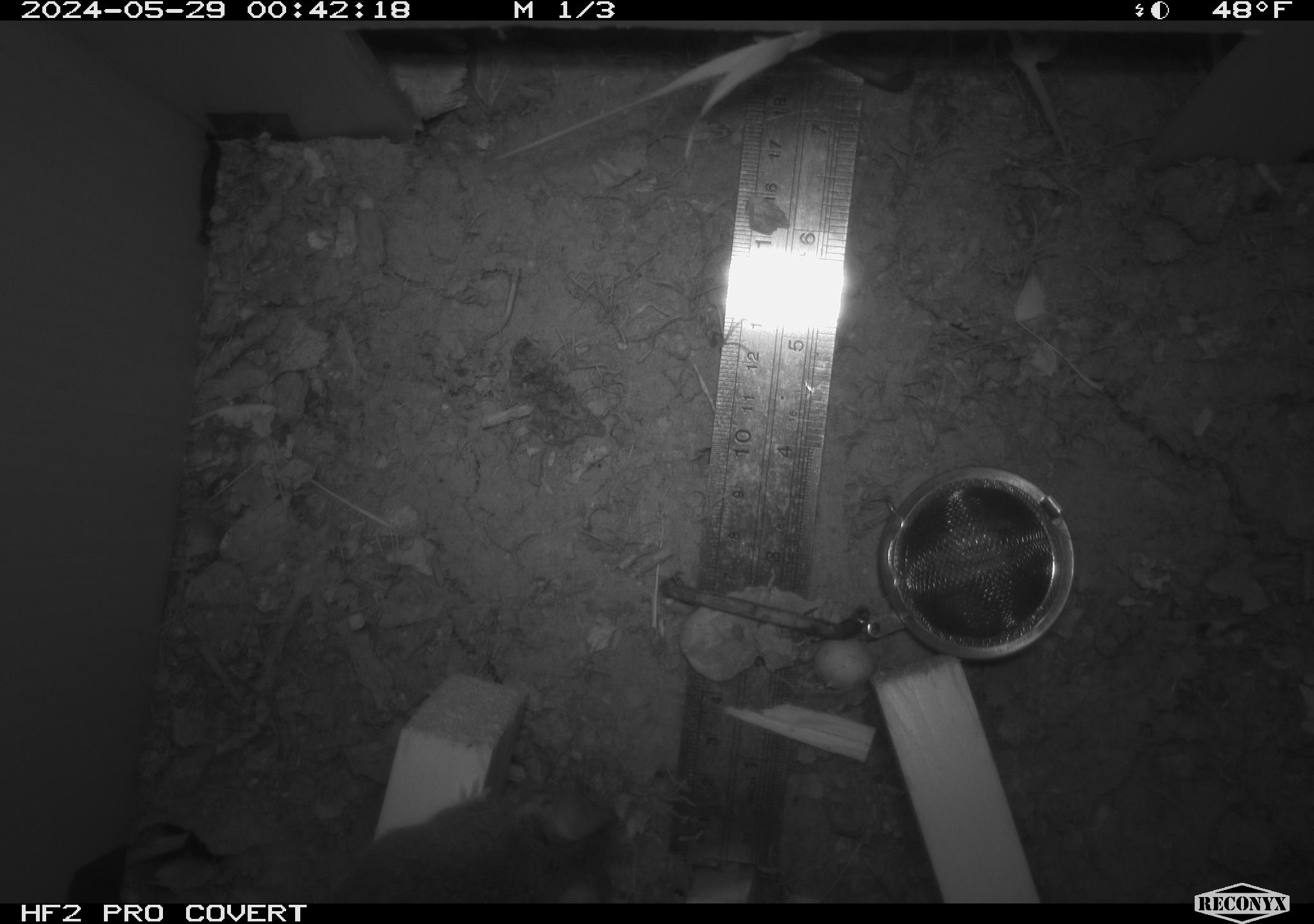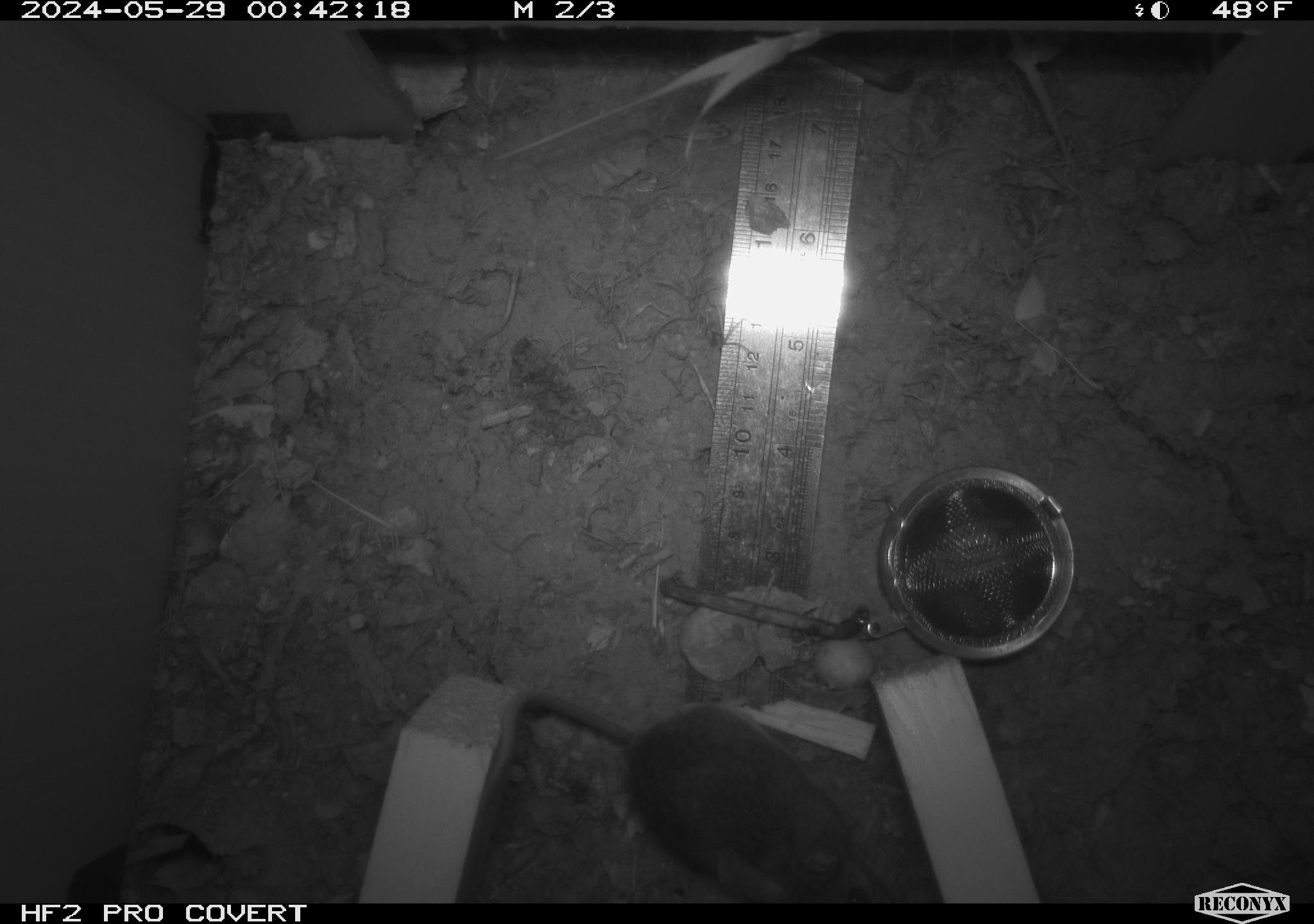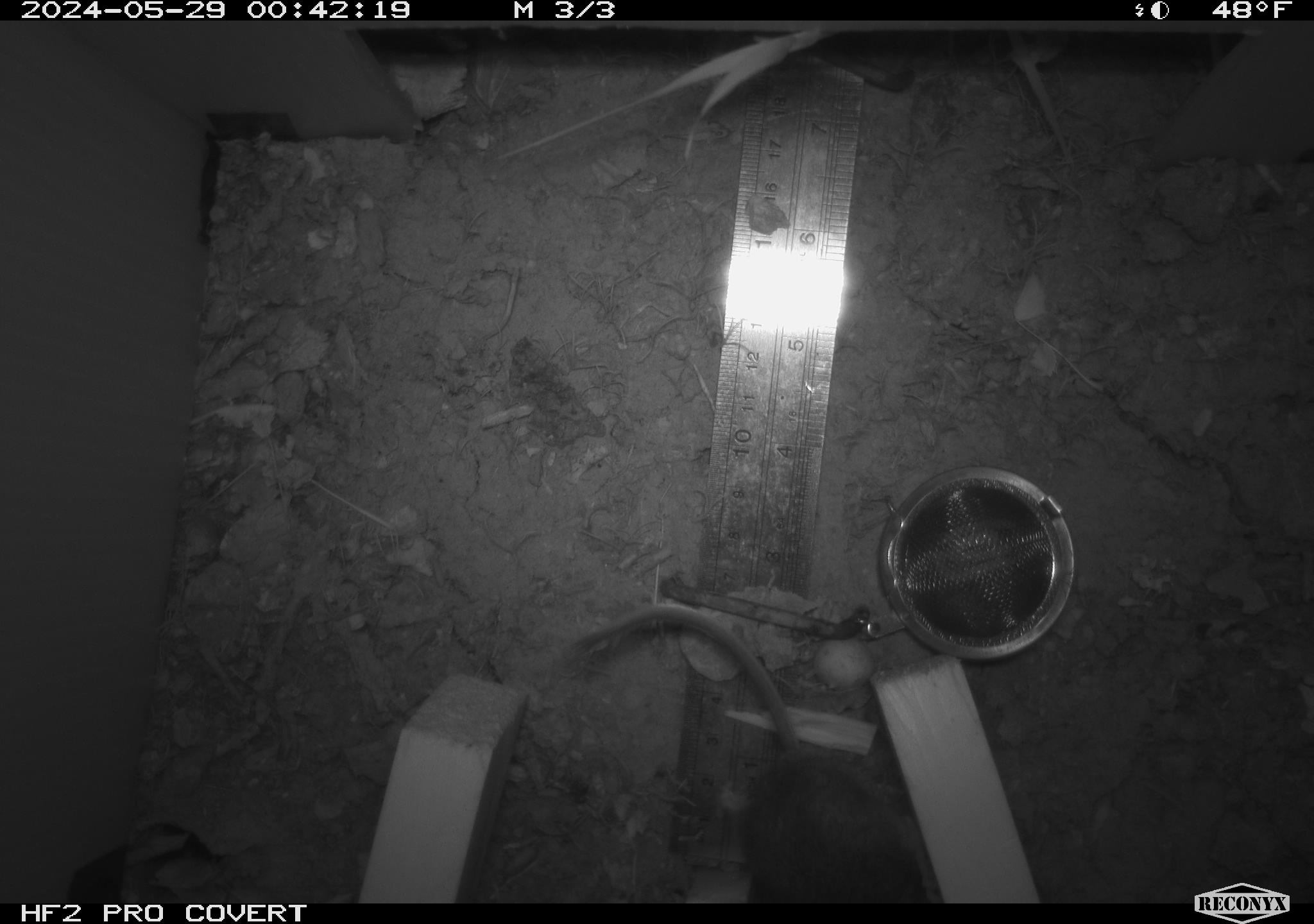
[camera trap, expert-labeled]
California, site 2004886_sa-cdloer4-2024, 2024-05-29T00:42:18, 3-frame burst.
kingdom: Animalia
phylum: Chordata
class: Mammalia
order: Rodentia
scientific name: Rodentia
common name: mouse species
Mouse species (Rodentia).